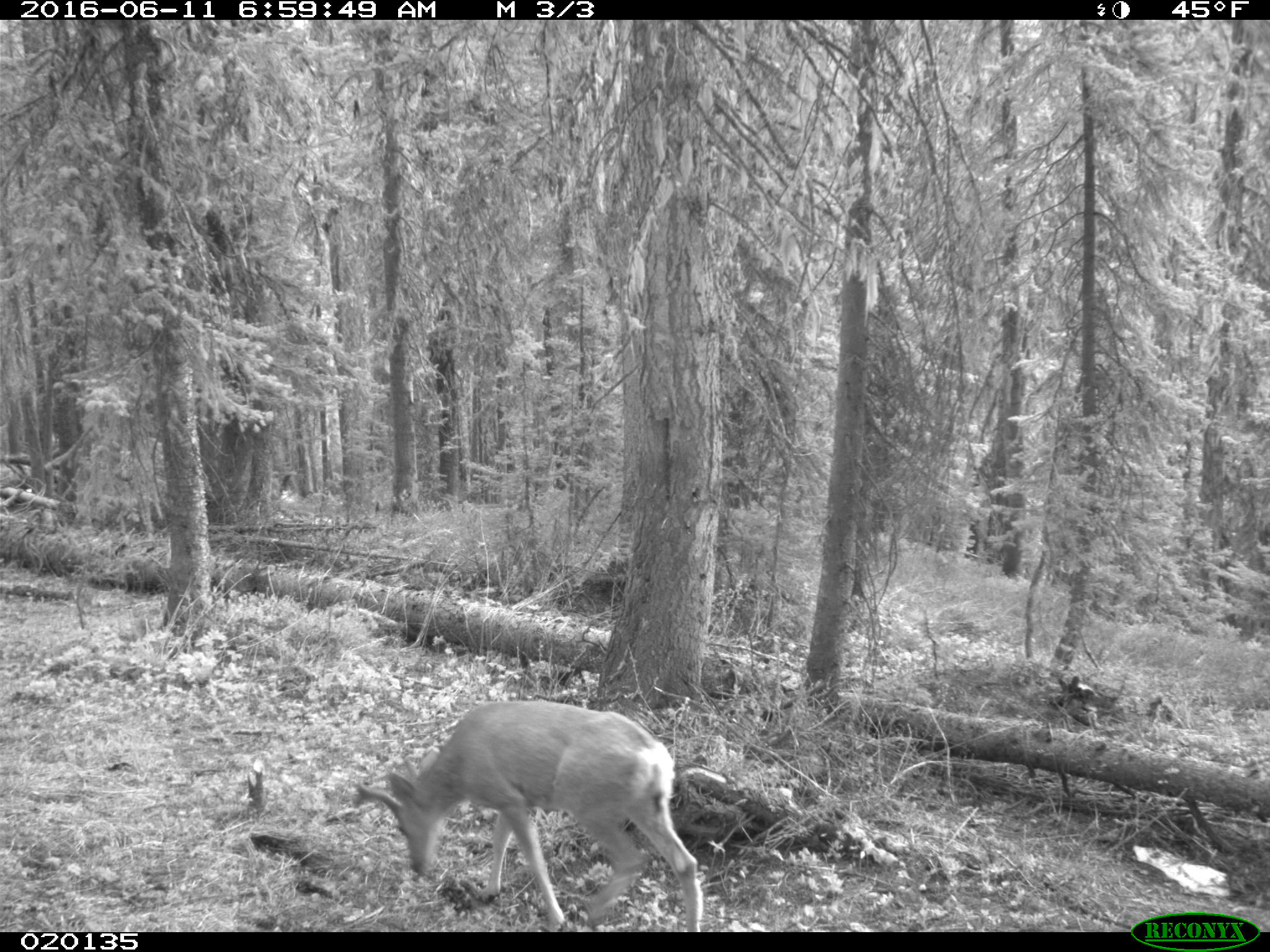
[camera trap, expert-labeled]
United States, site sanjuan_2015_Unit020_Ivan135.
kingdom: Animalia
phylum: Chordata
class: Mammalia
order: Artiodactyla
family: Cervidae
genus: Odocoileus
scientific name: Odocoileus hemionus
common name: mule deer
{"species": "Odocoileus hemionus (mule deer)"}